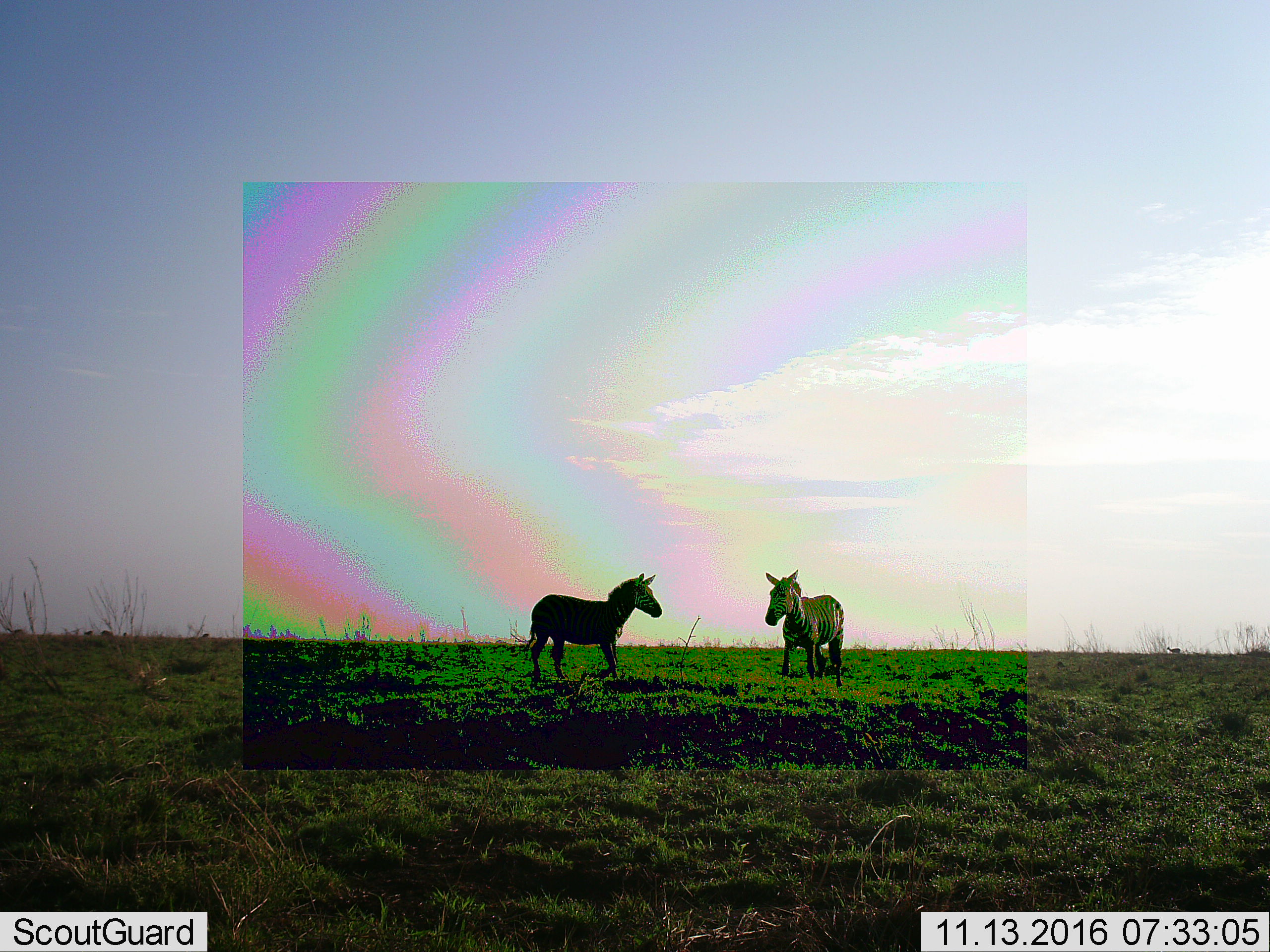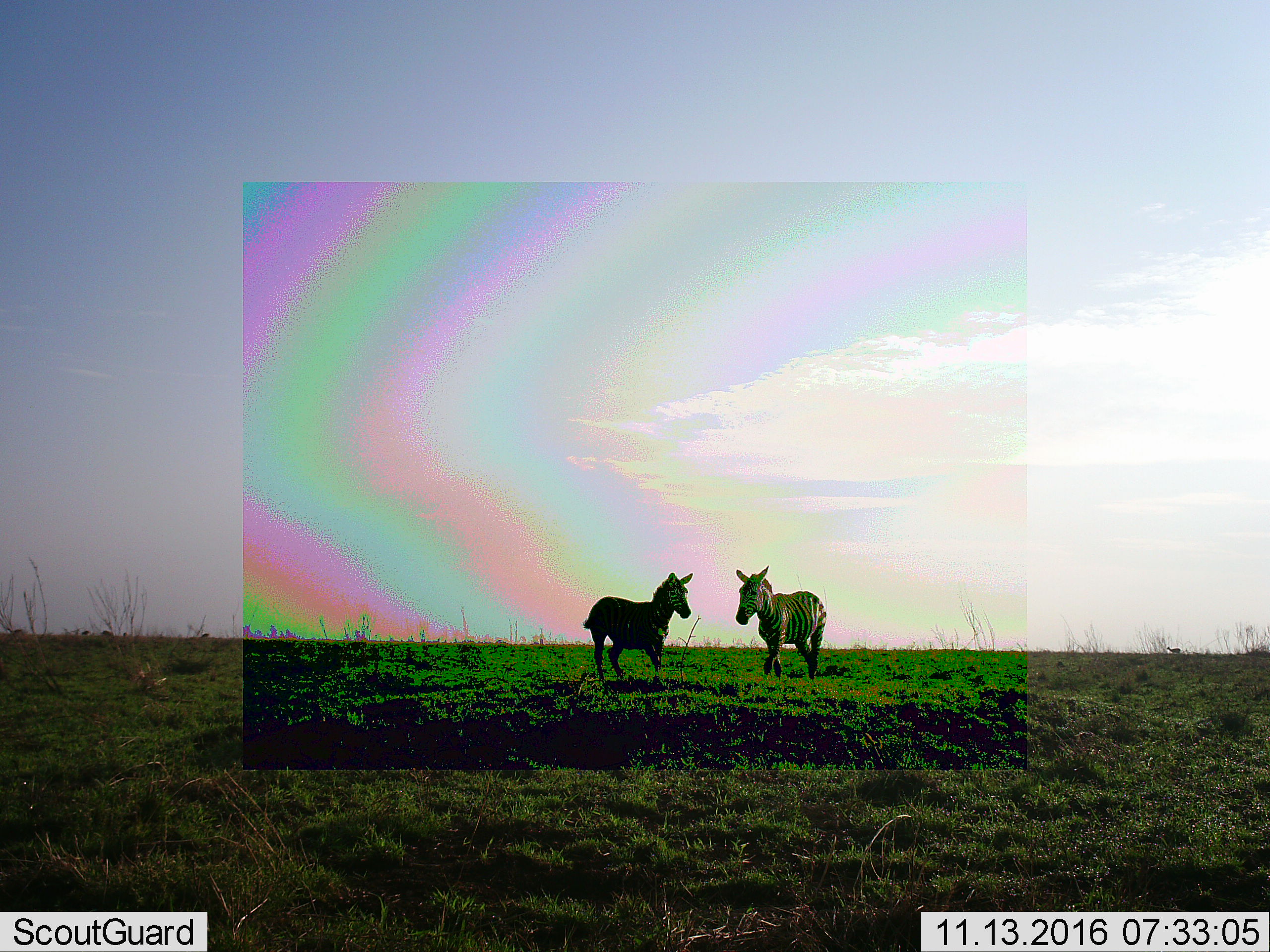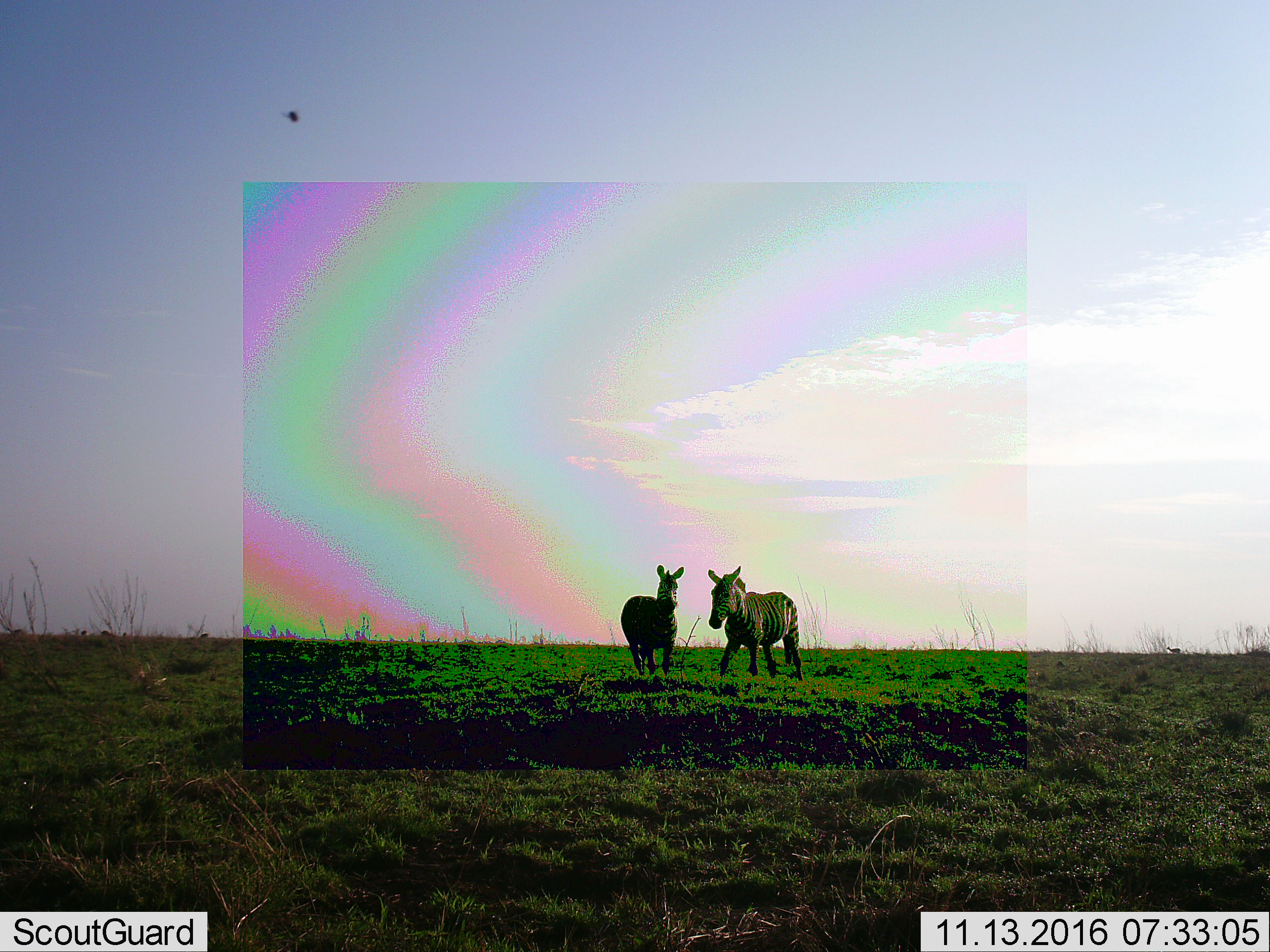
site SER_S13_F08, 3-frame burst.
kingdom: Animalia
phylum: Chordata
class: Mammalia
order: Perissodactyla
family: Equidae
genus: Equus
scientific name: Equus quagga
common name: plains zebra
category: zebraplains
Zebraplains (plains zebra) (Equus quagga), count 2. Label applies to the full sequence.